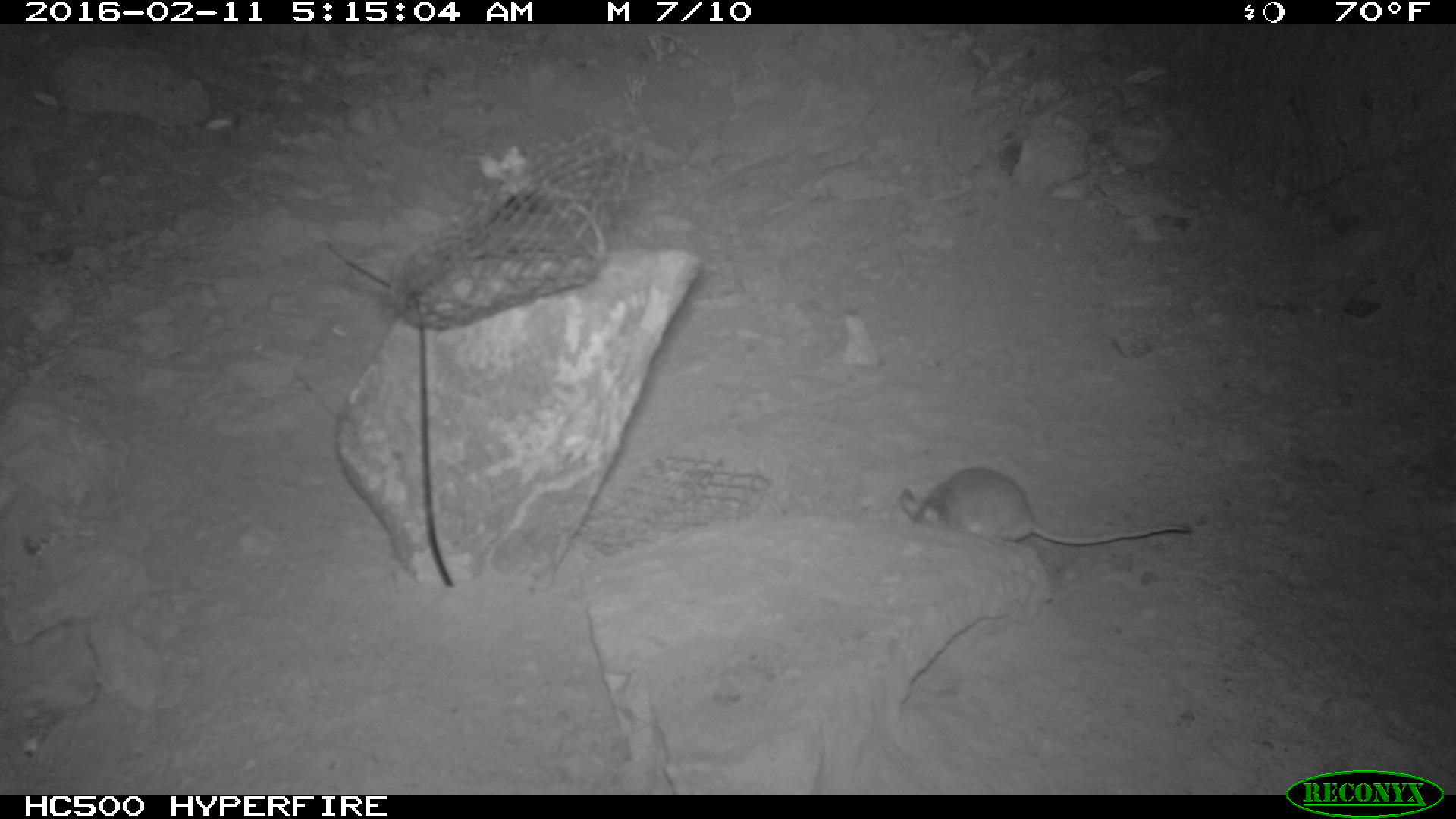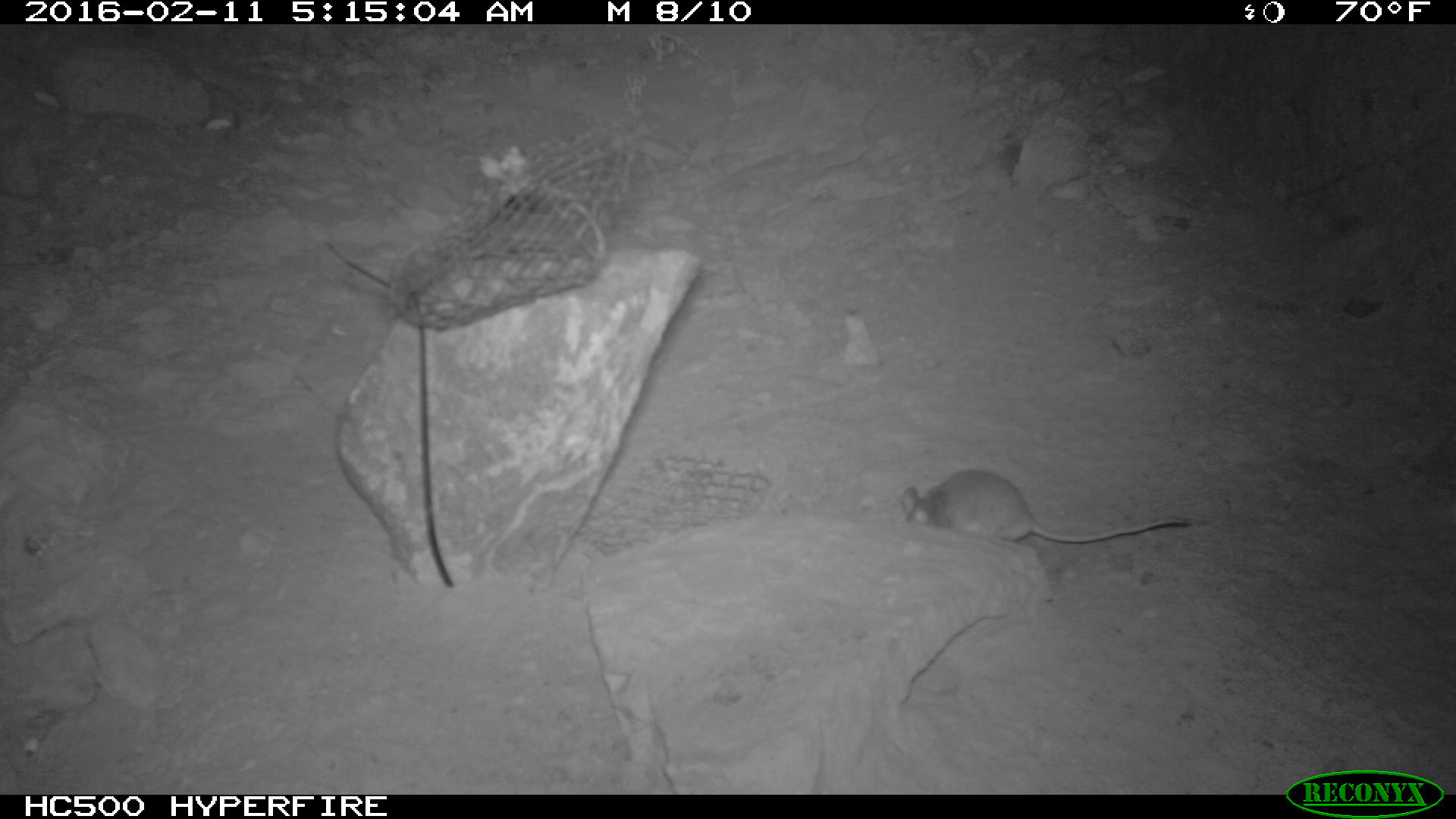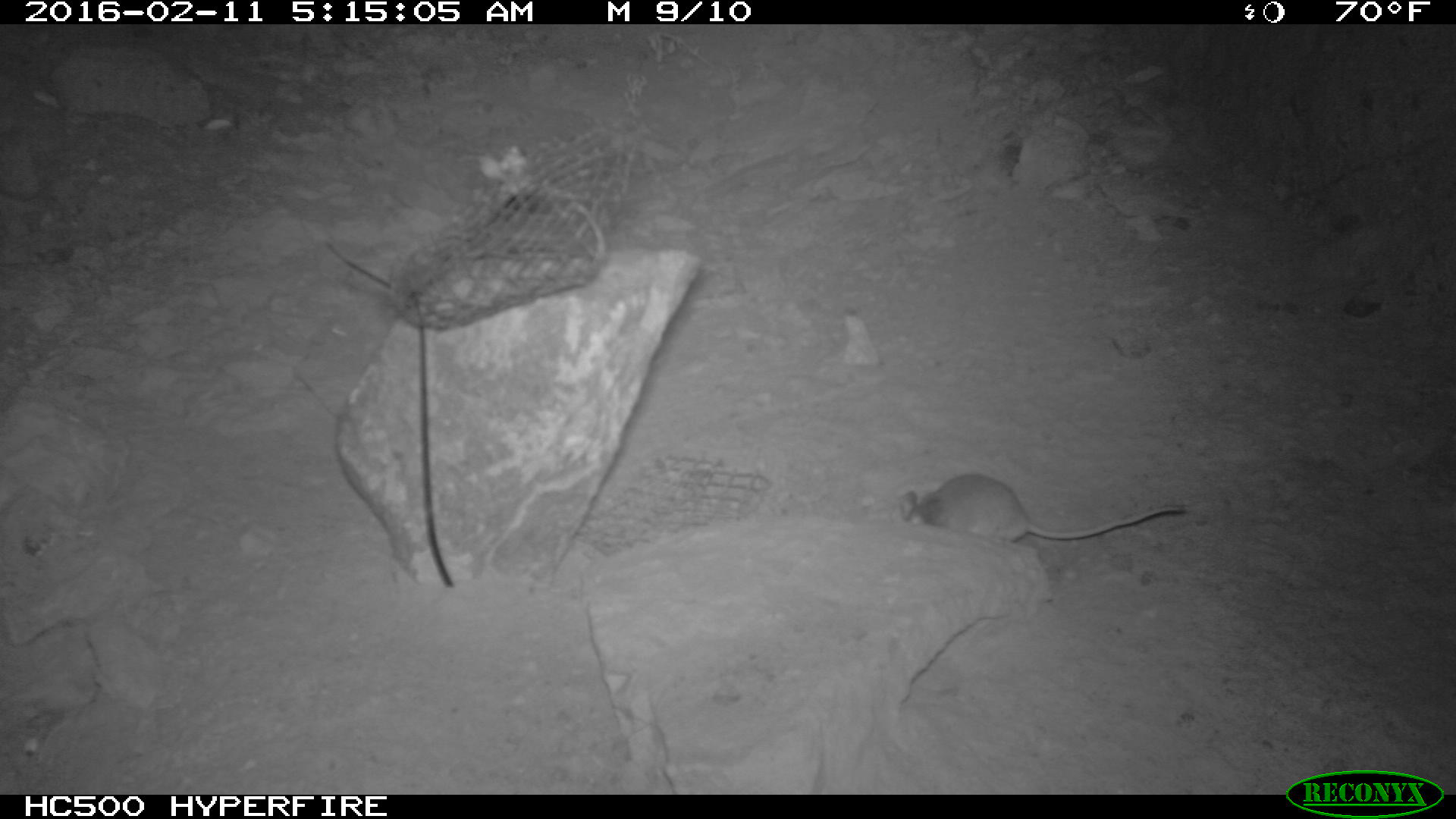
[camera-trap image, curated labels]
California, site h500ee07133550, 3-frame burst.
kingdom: Animalia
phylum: Chordata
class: Mammalia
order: Rodentia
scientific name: Rodentia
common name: rodent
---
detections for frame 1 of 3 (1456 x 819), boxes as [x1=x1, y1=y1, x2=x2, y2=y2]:
rodent: [x1=893, y1=465, x2=1197, y2=552]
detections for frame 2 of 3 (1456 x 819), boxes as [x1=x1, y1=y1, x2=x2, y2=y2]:
rodent: [x1=899, y1=469, x2=1191, y2=542]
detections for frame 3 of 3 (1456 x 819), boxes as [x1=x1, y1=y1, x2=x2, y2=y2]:
rodent: [x1=897, y1=472, x2=1188, y2=546]